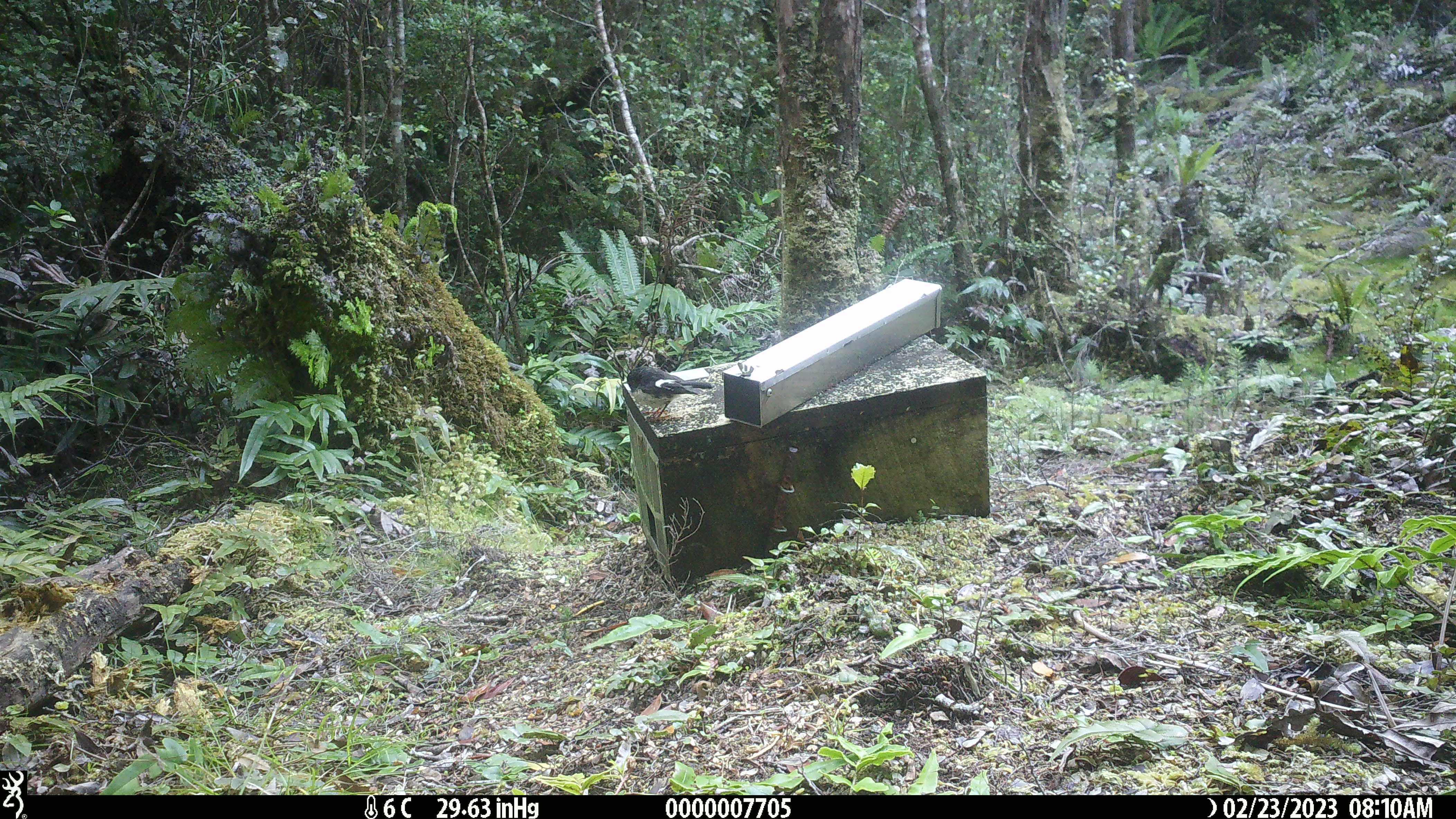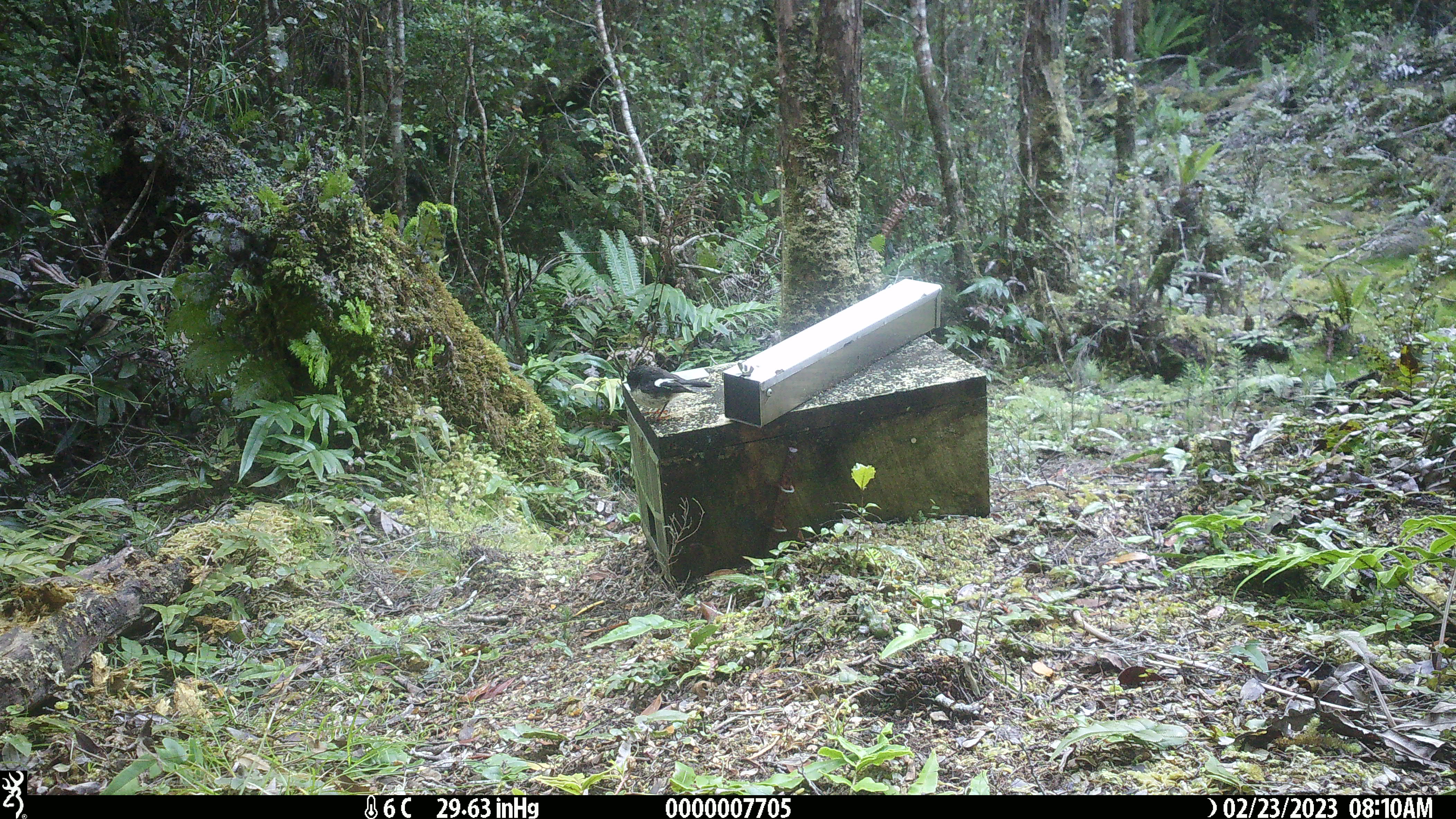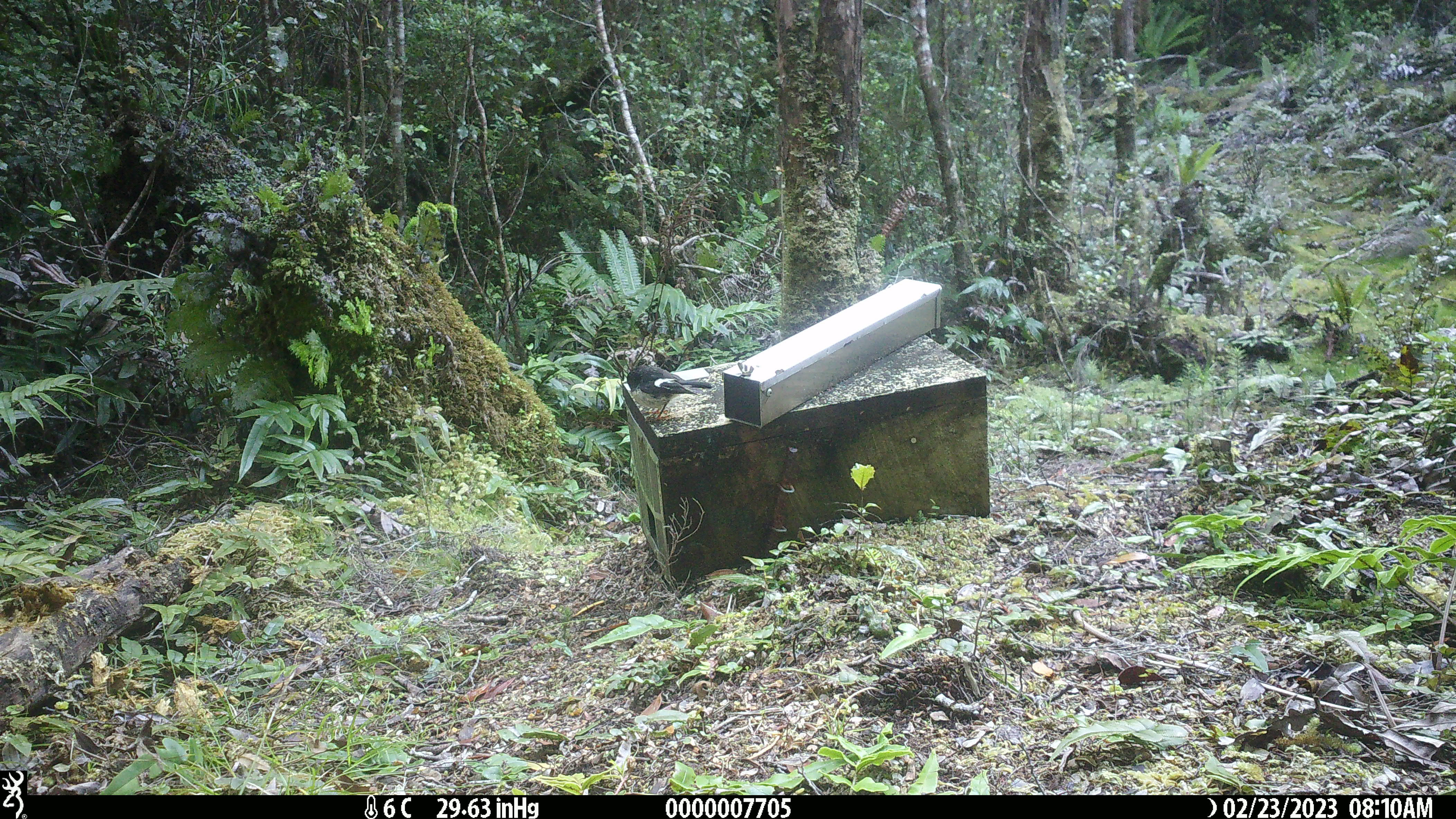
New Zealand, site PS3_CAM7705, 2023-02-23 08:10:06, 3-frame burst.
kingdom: Animalia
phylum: Chordata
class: Aves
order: Passeriformes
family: Petroicidae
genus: Petroica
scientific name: Petroica macrocephala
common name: tomtit